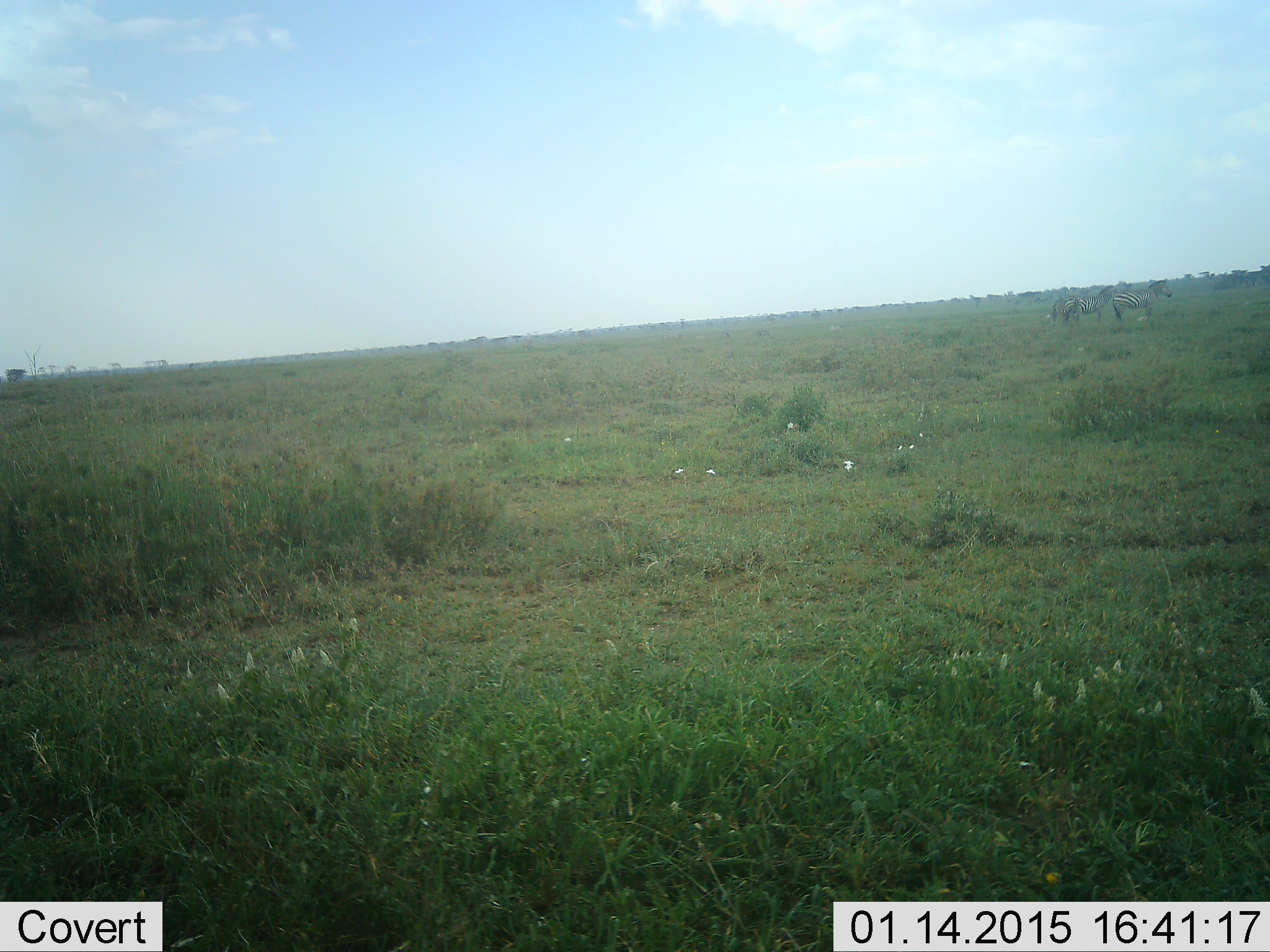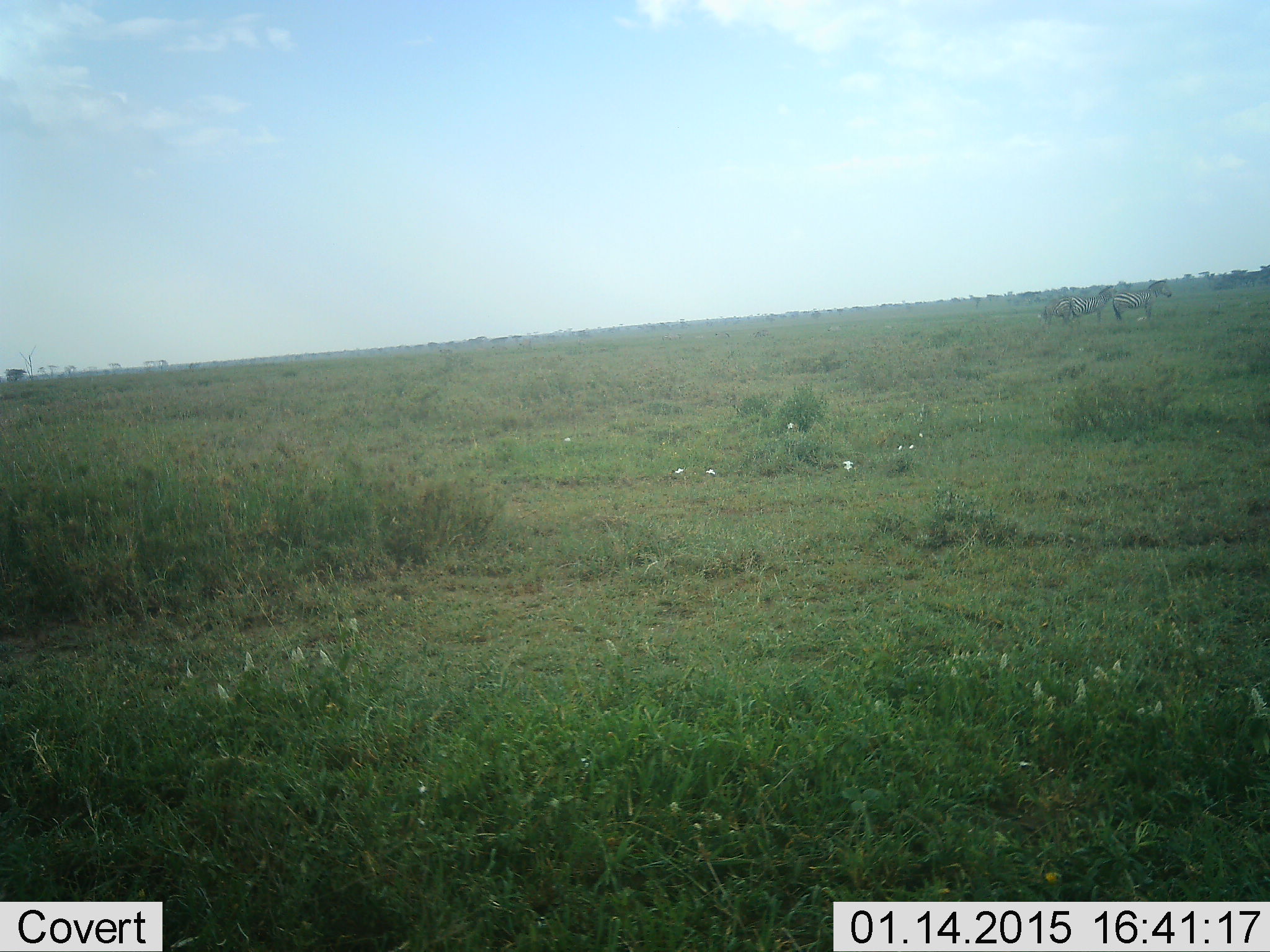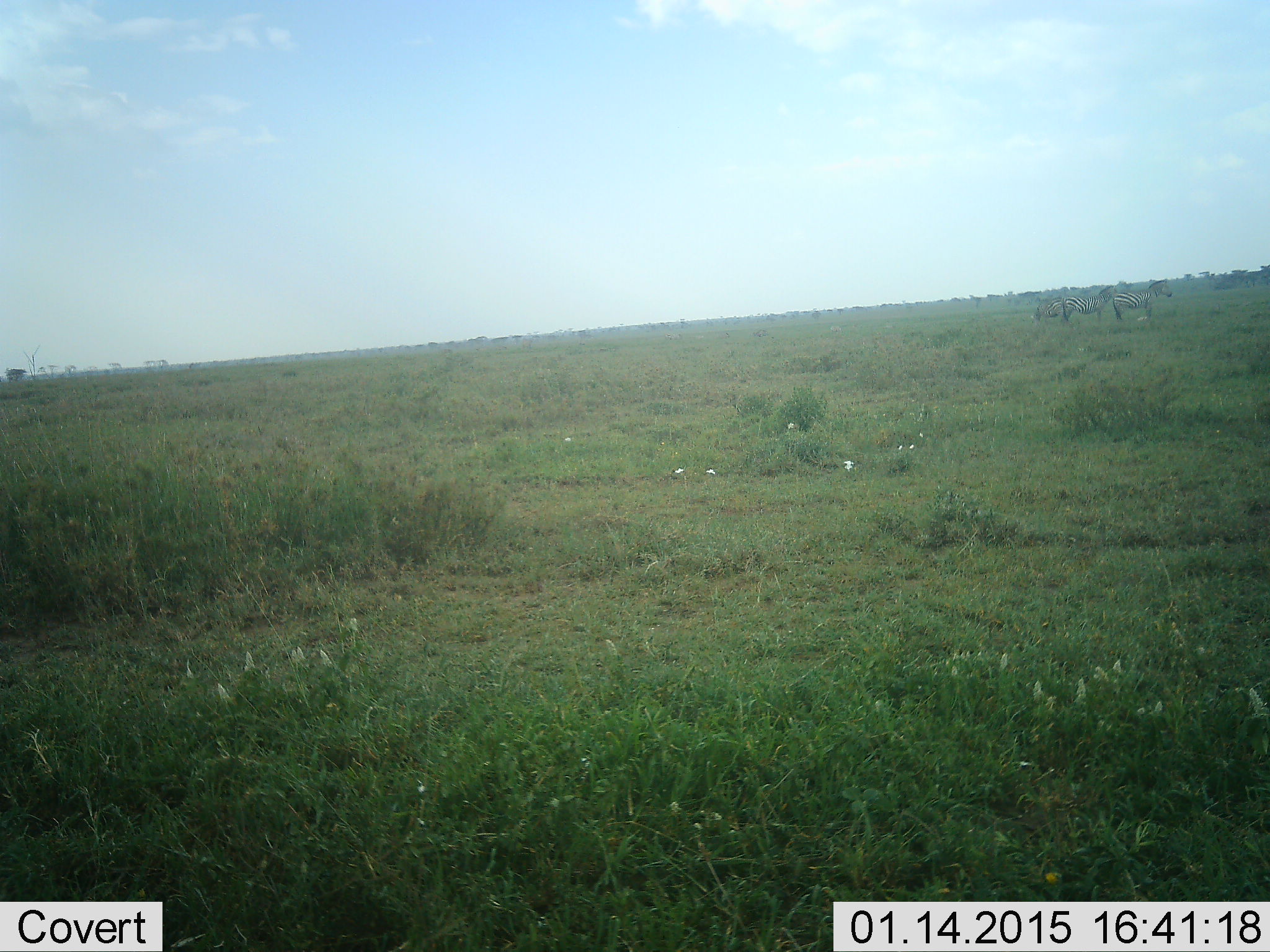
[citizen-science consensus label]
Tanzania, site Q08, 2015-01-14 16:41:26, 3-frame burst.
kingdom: Animalia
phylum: Chordata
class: Mammalia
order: Perissodactyla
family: Equidae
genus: Equus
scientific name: Equus quagga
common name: plains zebra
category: zebra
Zebra (plains zebra) (Equus quagga), count 3. Behavior (volunteer vote fractions): standing 55%, resting 0%, moving 36%, interacting 0%. Young present (vote fraction): 0%. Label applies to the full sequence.